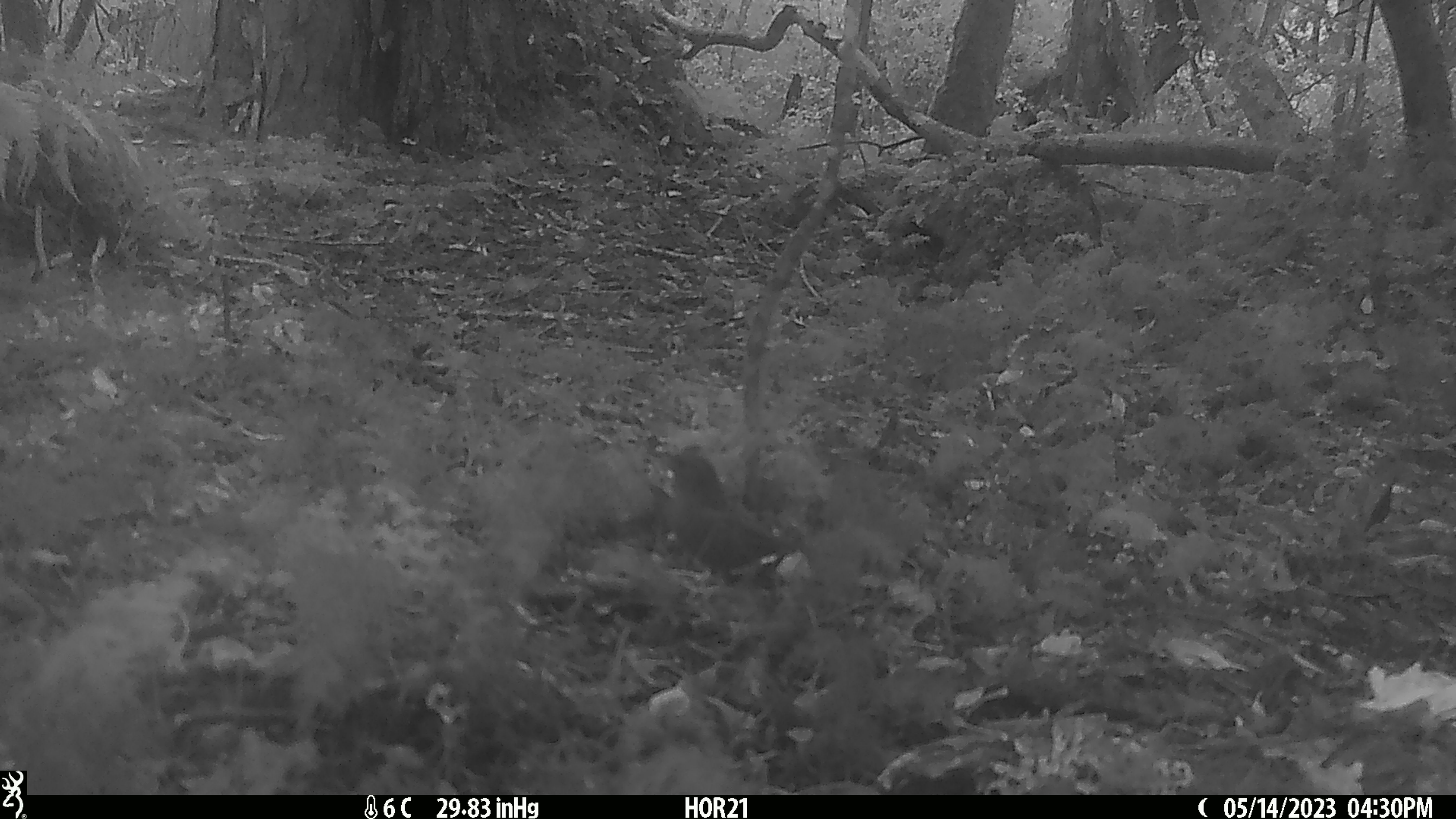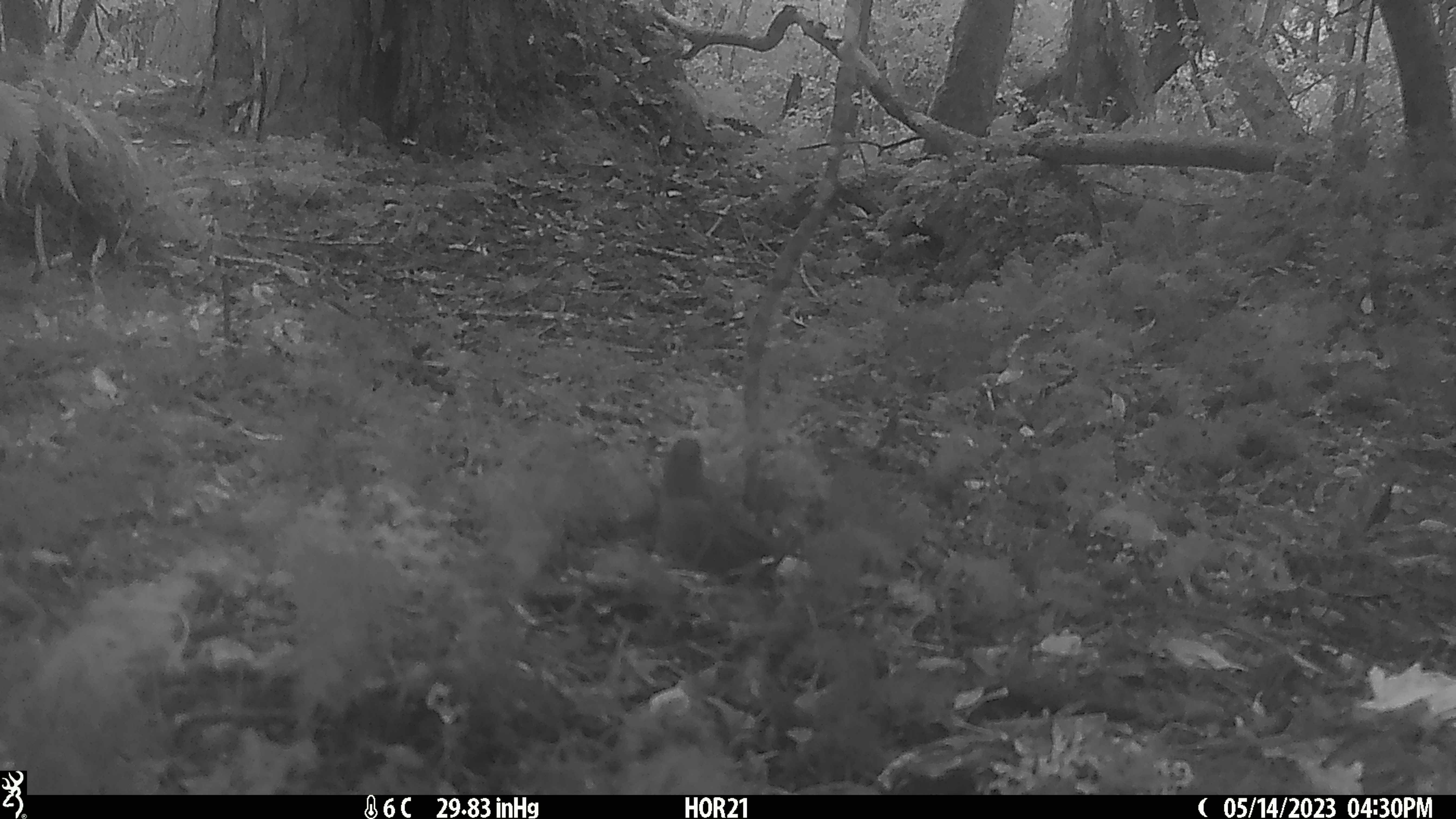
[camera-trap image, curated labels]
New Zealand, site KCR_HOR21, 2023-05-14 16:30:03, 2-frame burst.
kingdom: Animalia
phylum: Chordata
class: Aves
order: Passeriformes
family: Prunellidae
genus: Prunella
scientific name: Prunella modularis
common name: dunnock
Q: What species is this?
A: Dunnock (Prunella modularis).